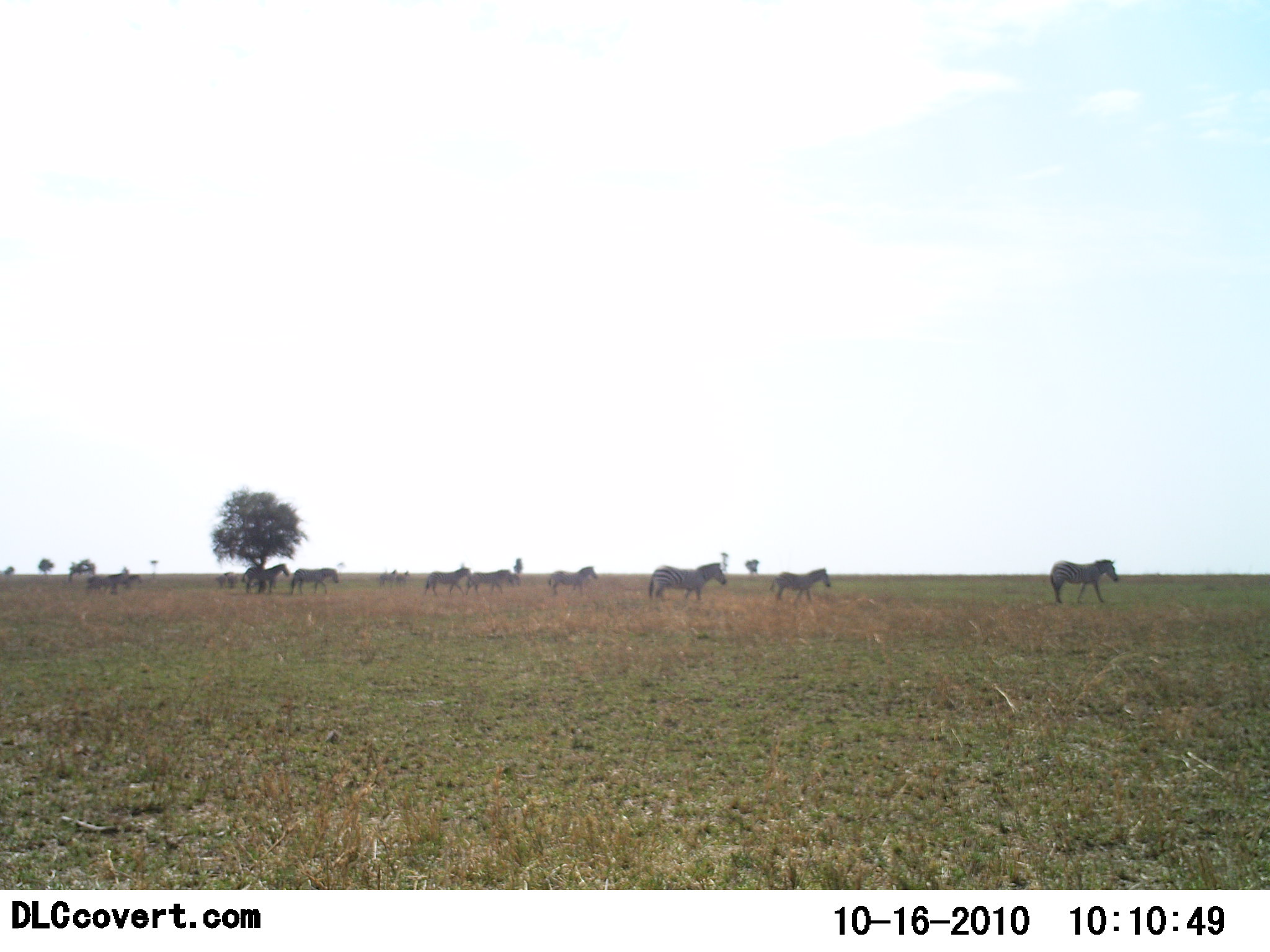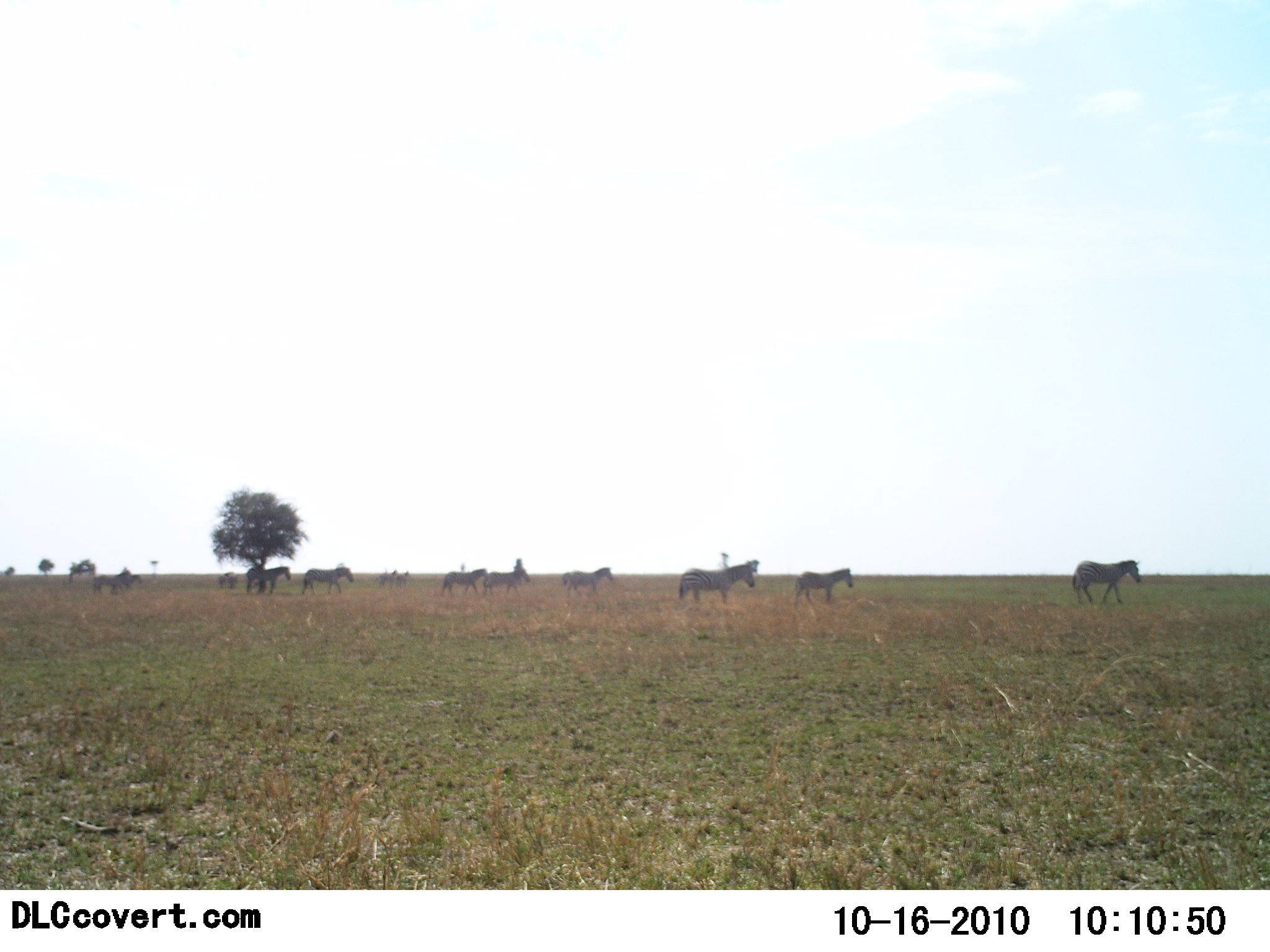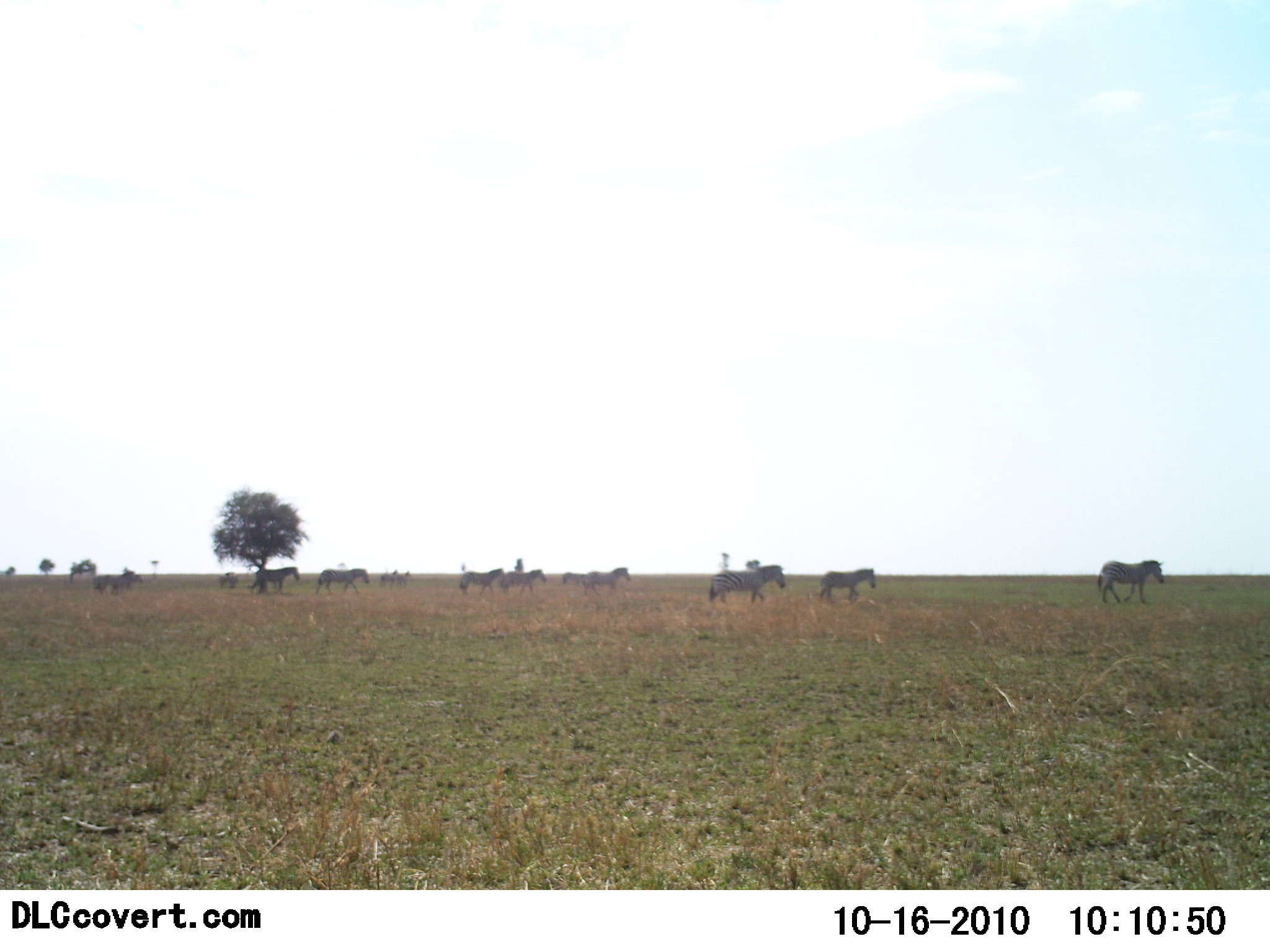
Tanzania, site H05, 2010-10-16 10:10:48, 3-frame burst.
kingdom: Animalia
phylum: Chordata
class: Mammalia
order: Perissodactyla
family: Equidae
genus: Equus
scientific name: Equus quagga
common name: plains zebra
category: zebra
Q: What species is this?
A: Zebra (plains zebra) (Equus quagga).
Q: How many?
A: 11-50.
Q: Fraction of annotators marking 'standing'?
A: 0%.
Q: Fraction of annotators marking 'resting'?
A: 0%.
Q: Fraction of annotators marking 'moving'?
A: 100%.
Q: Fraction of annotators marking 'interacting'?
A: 0%.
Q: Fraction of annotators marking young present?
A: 8%.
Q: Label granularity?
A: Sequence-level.